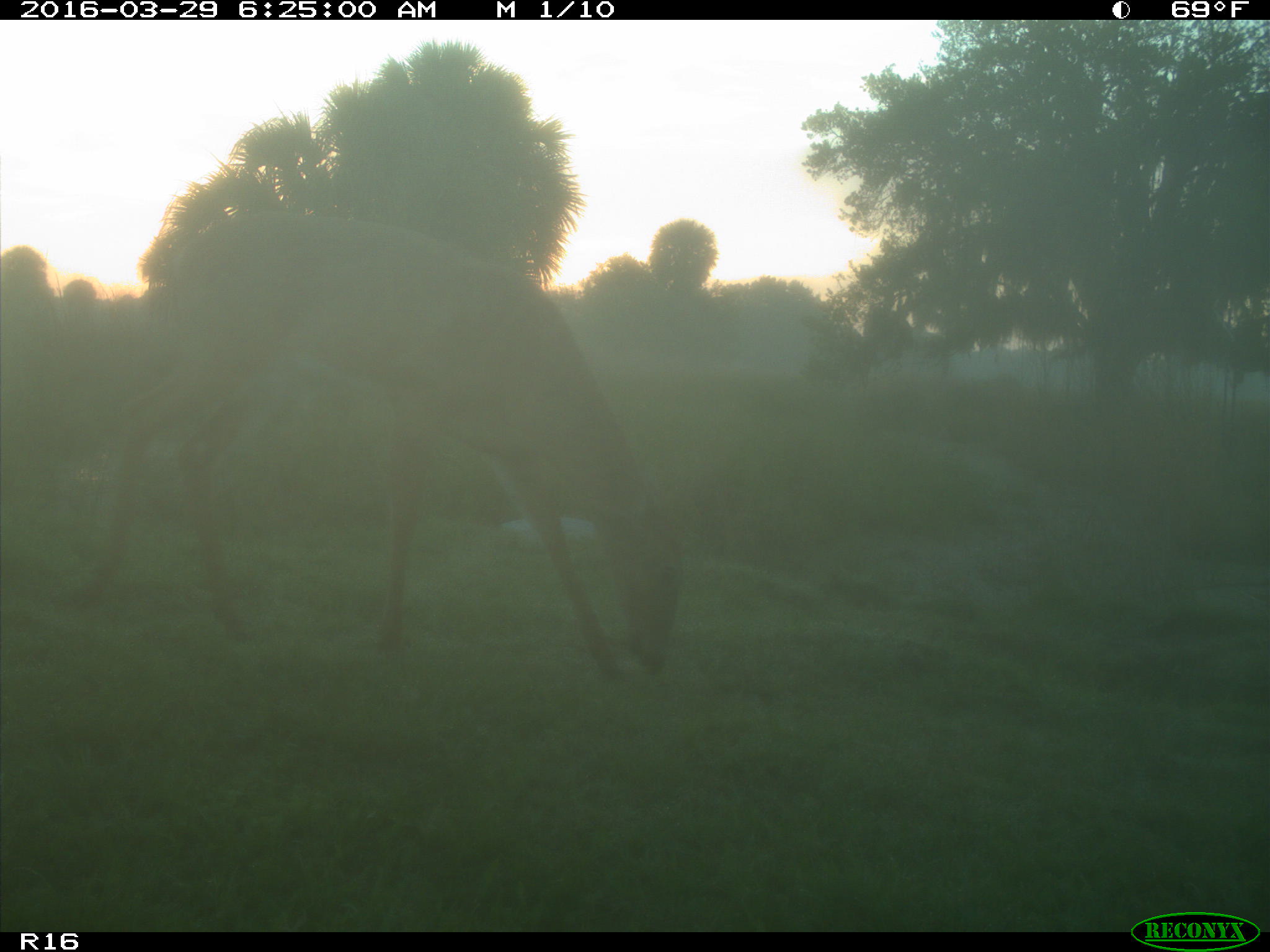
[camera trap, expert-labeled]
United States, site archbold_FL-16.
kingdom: Animalia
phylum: Chordata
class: Mammalia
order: Artiodactyla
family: Cervidae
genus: Odocoileus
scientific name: Odocoileus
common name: deer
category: unidentified deer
Unidentified deer (deer) (Odocoileus).